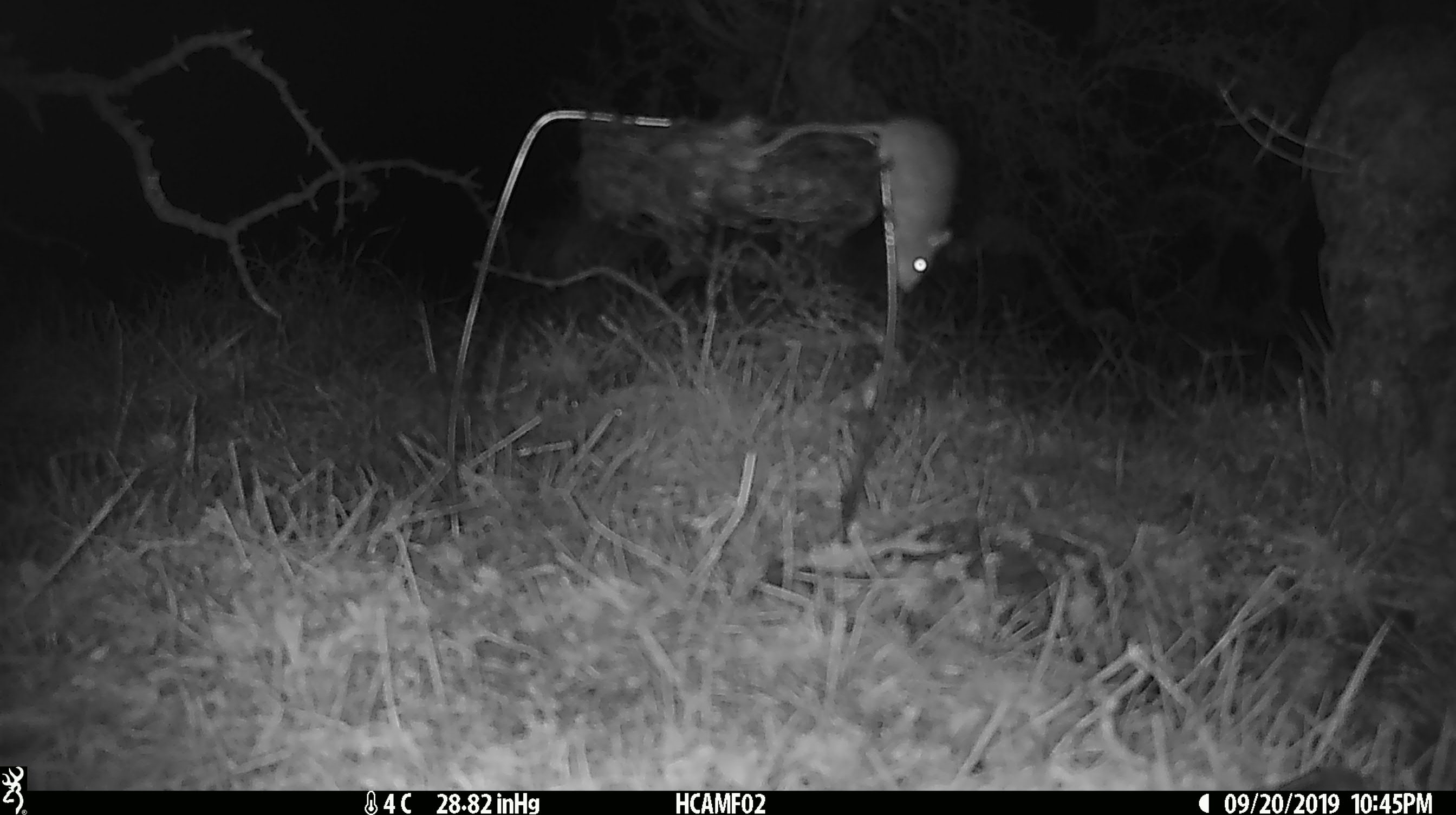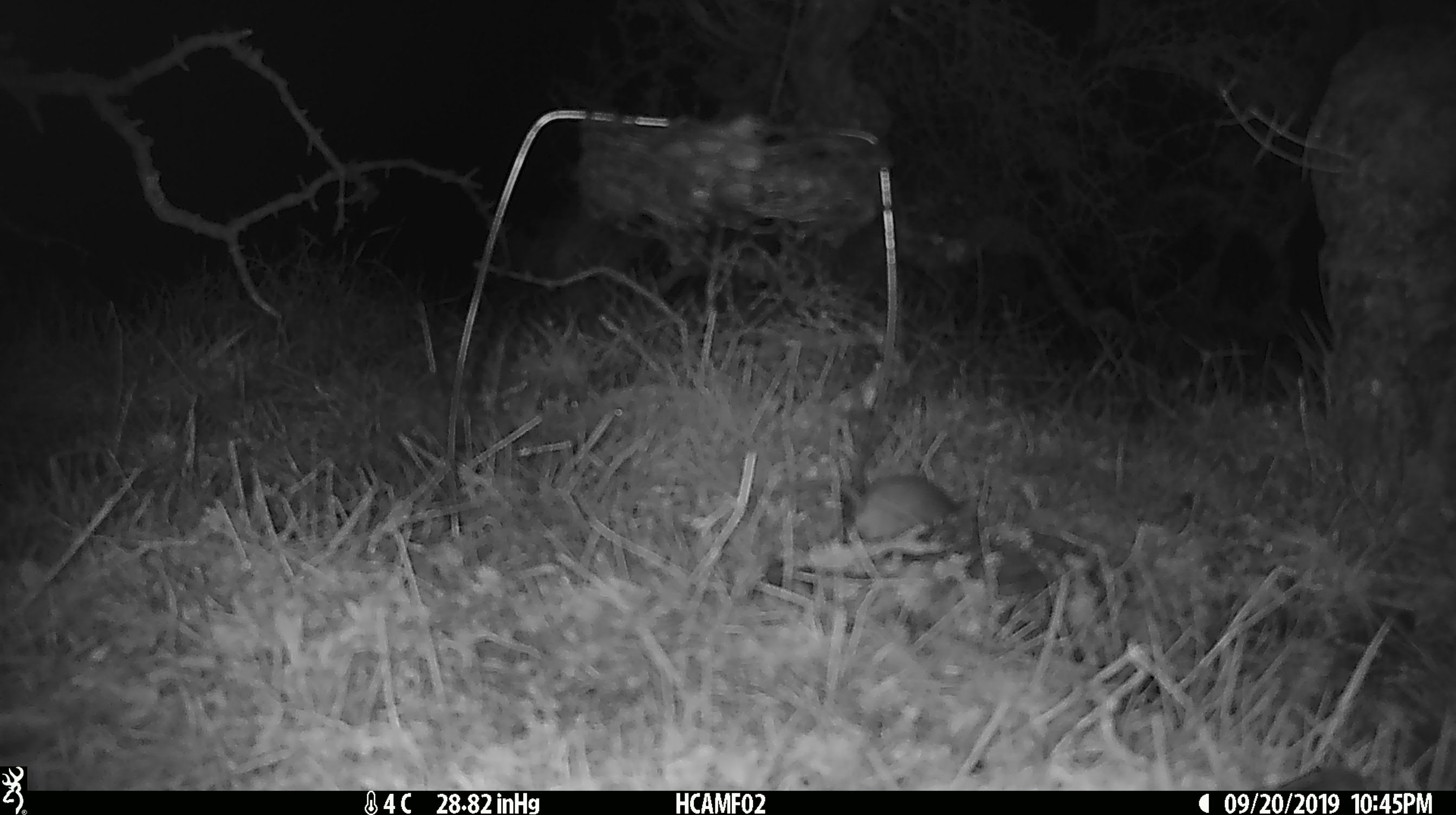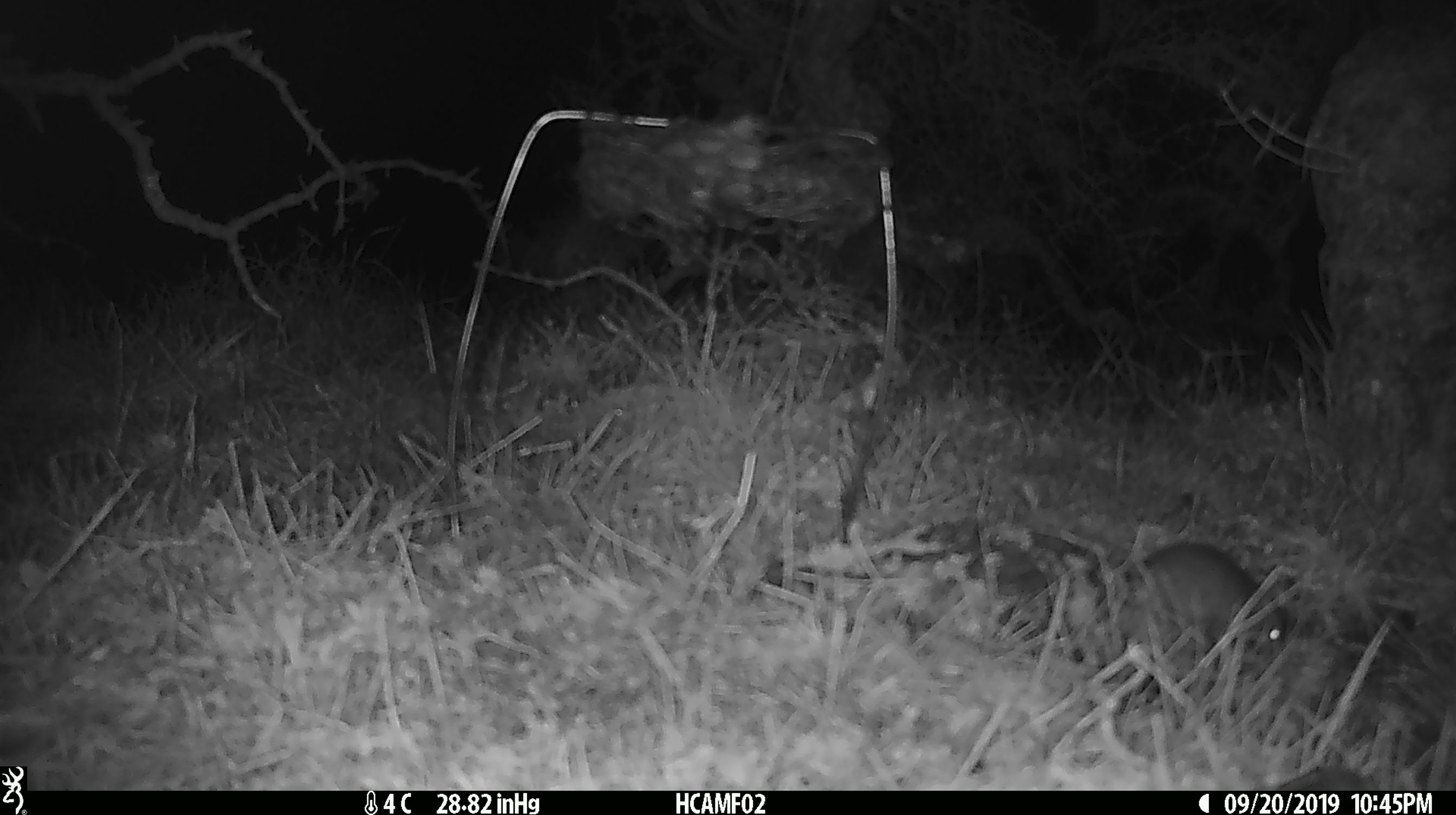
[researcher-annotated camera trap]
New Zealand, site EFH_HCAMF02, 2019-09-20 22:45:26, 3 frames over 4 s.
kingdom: Animalia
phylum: Chordata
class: Mammalia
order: Rodentia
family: Muridae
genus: Mus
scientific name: Mus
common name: mouse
Mouse (Mus).